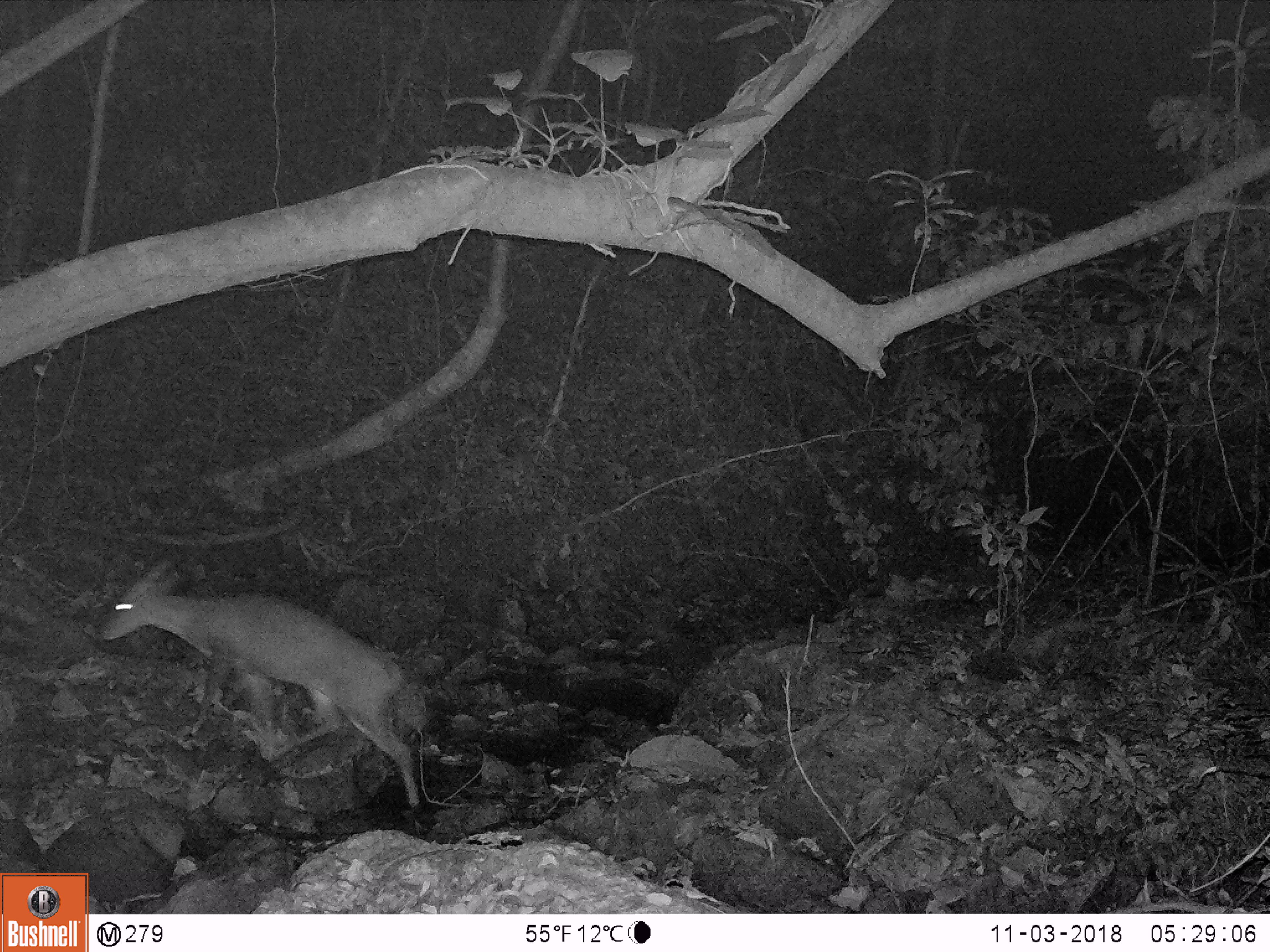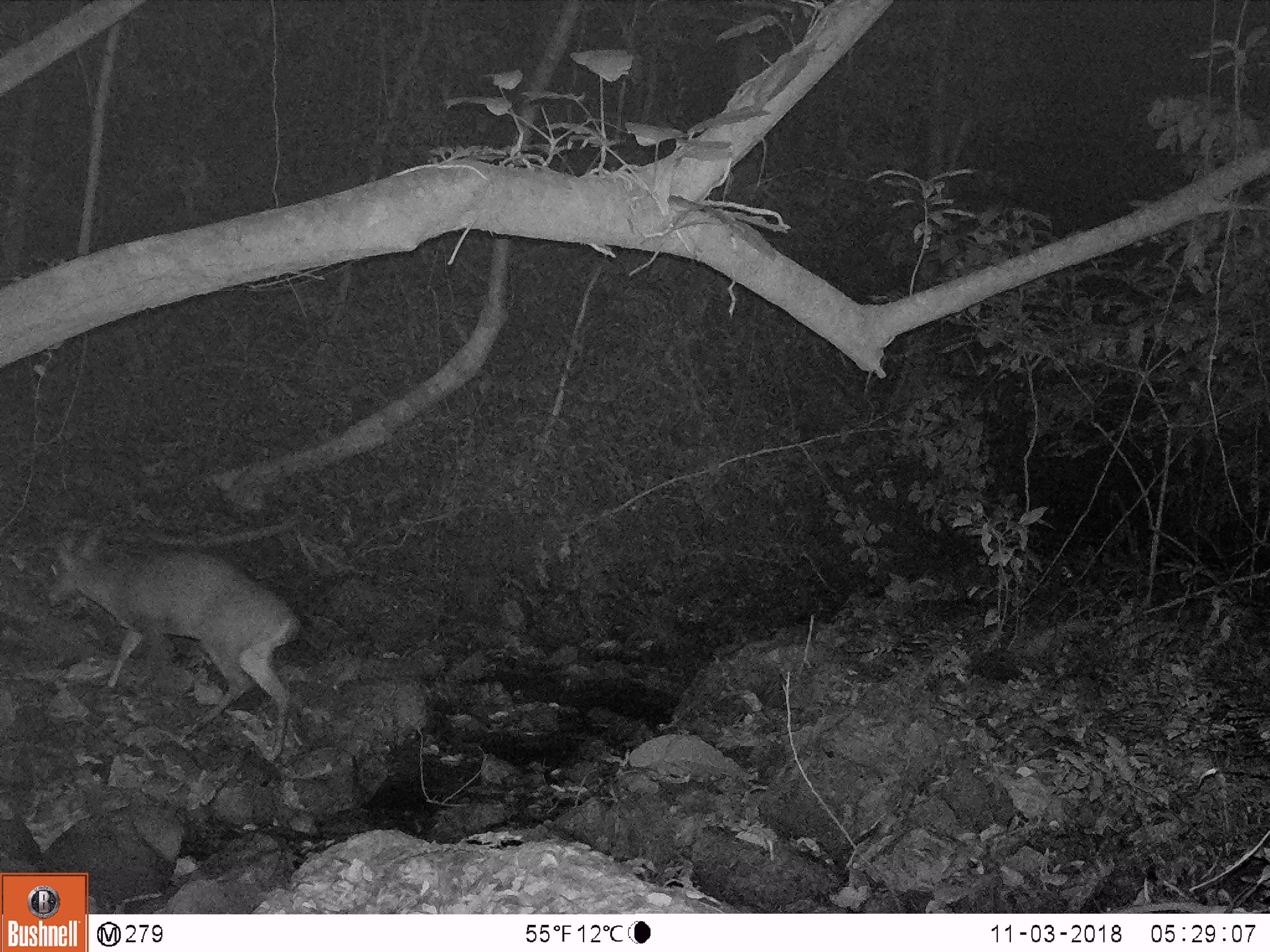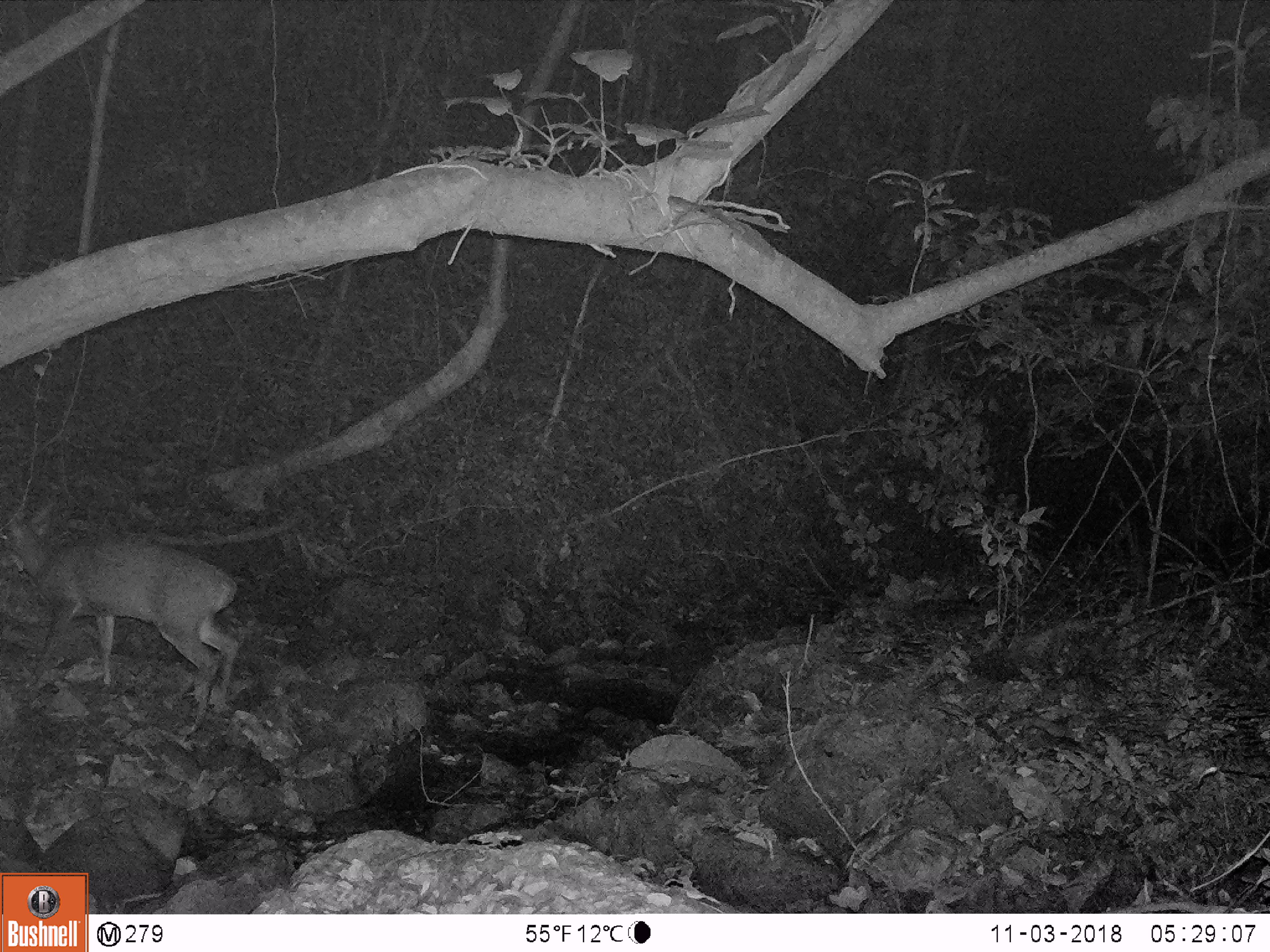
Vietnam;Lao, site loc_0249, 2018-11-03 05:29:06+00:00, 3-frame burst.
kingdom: Animalia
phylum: Chordata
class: Mammalia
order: Artiodactyla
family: Cervidae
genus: Muntiacus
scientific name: Muntiacus vuquangensis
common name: large-antlered muntjac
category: large antlered muntjac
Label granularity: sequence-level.